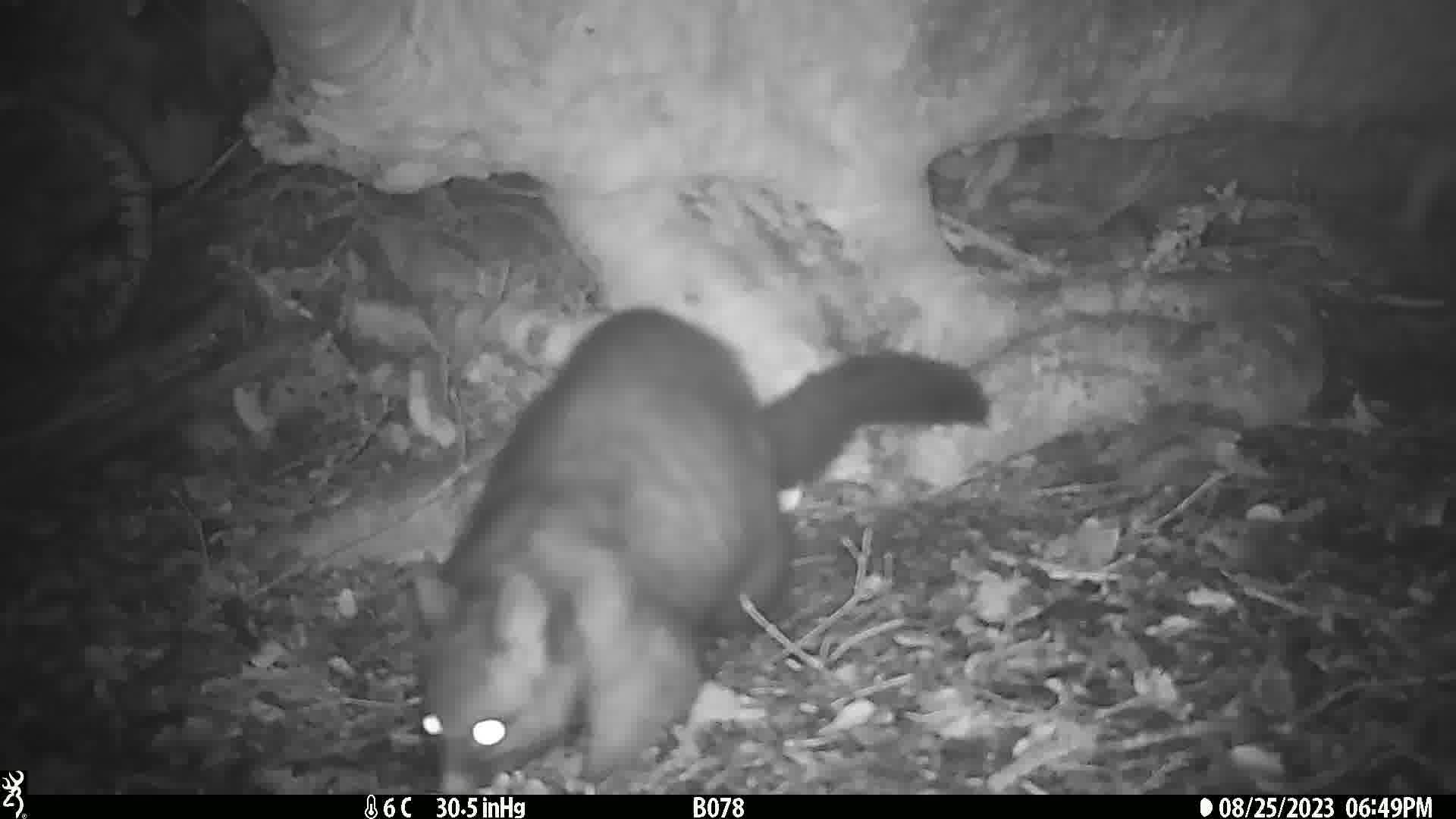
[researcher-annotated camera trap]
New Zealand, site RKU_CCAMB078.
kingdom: Animalia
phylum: Chordata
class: Mammalia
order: Diprotodontia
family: Phalangeridae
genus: Trichosurus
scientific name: Trichosurus vulpecula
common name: common brushtail possum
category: possum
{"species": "possum (common brushtail possum) (Trichosurus vulpecula)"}